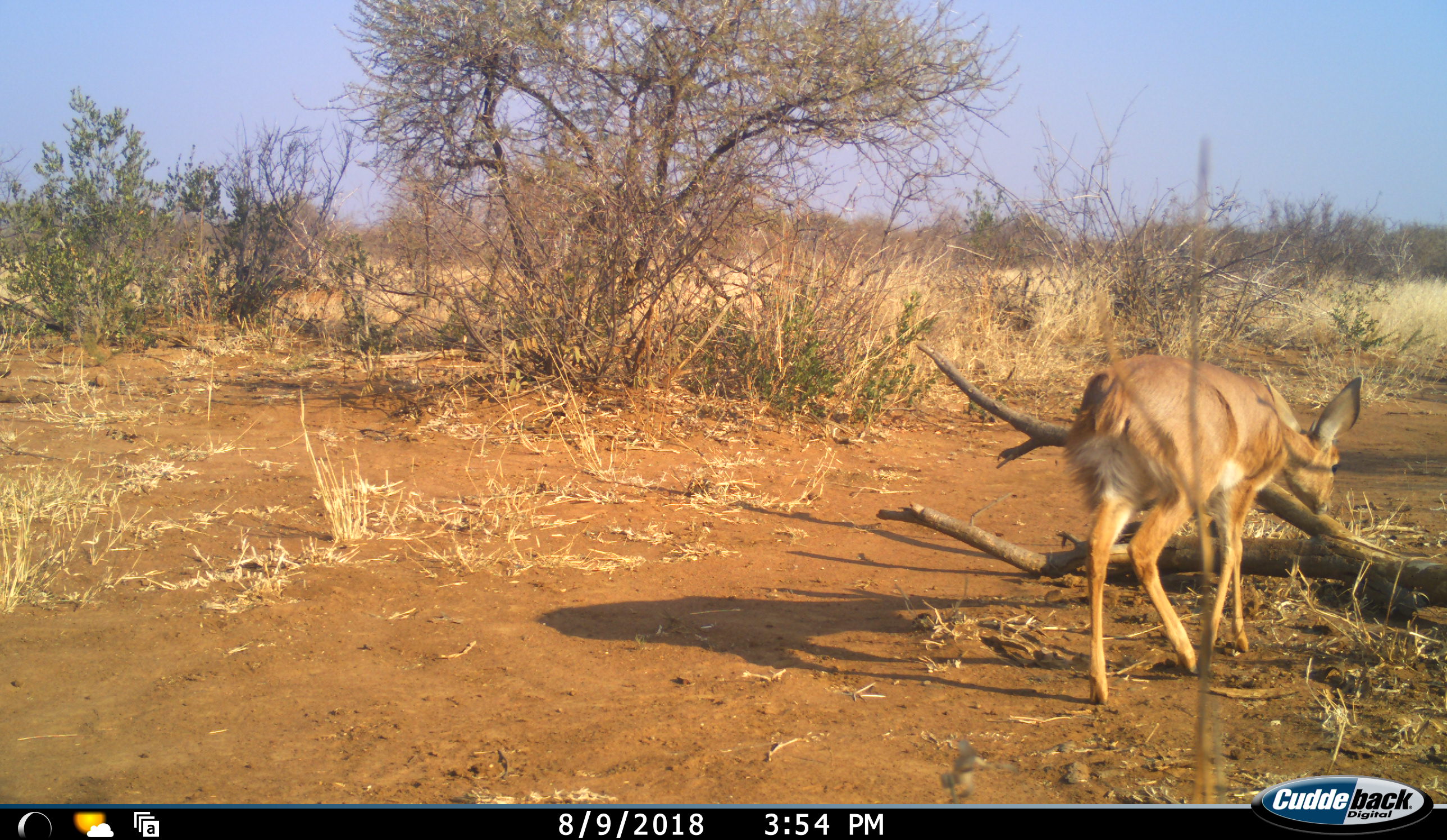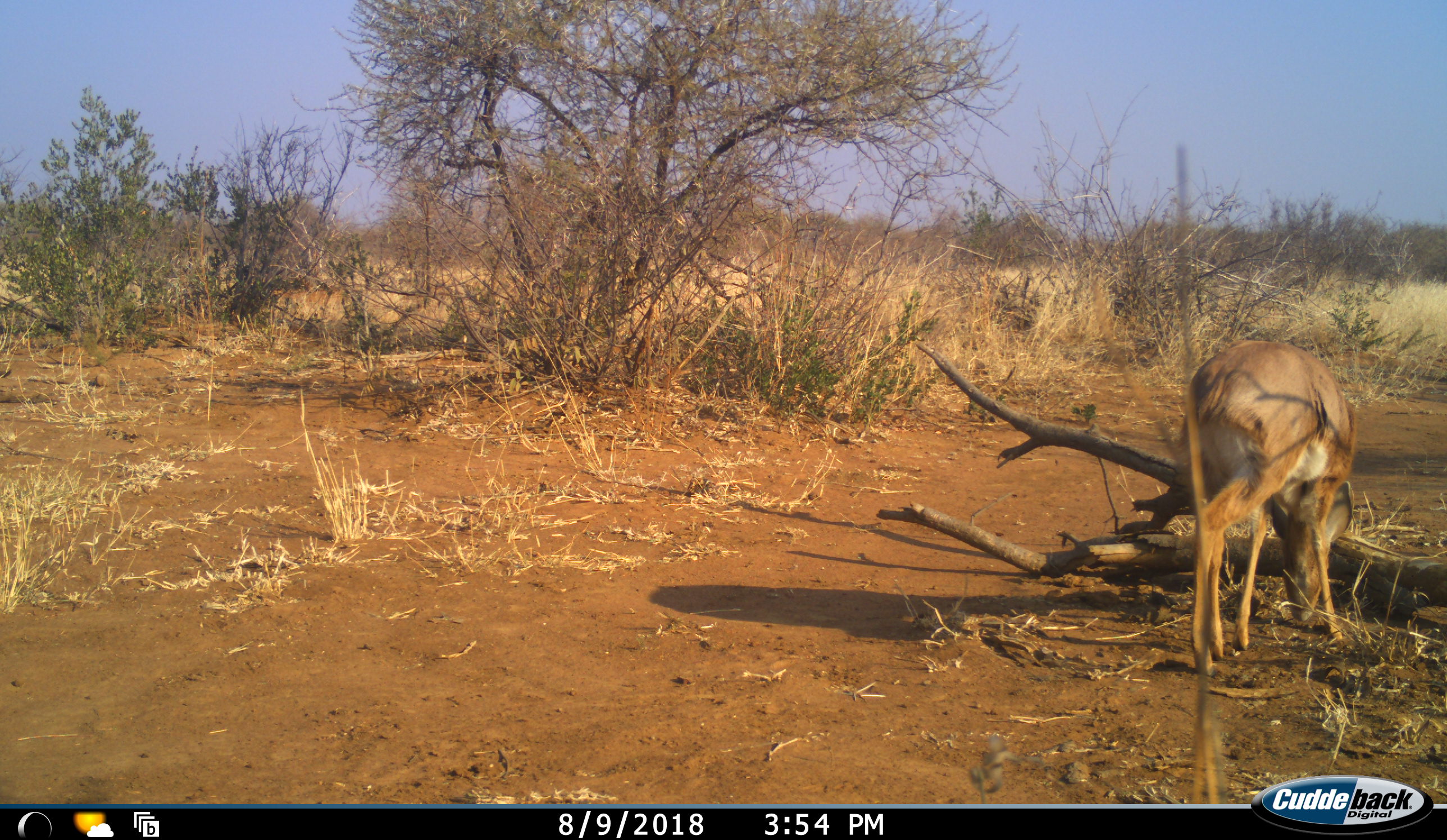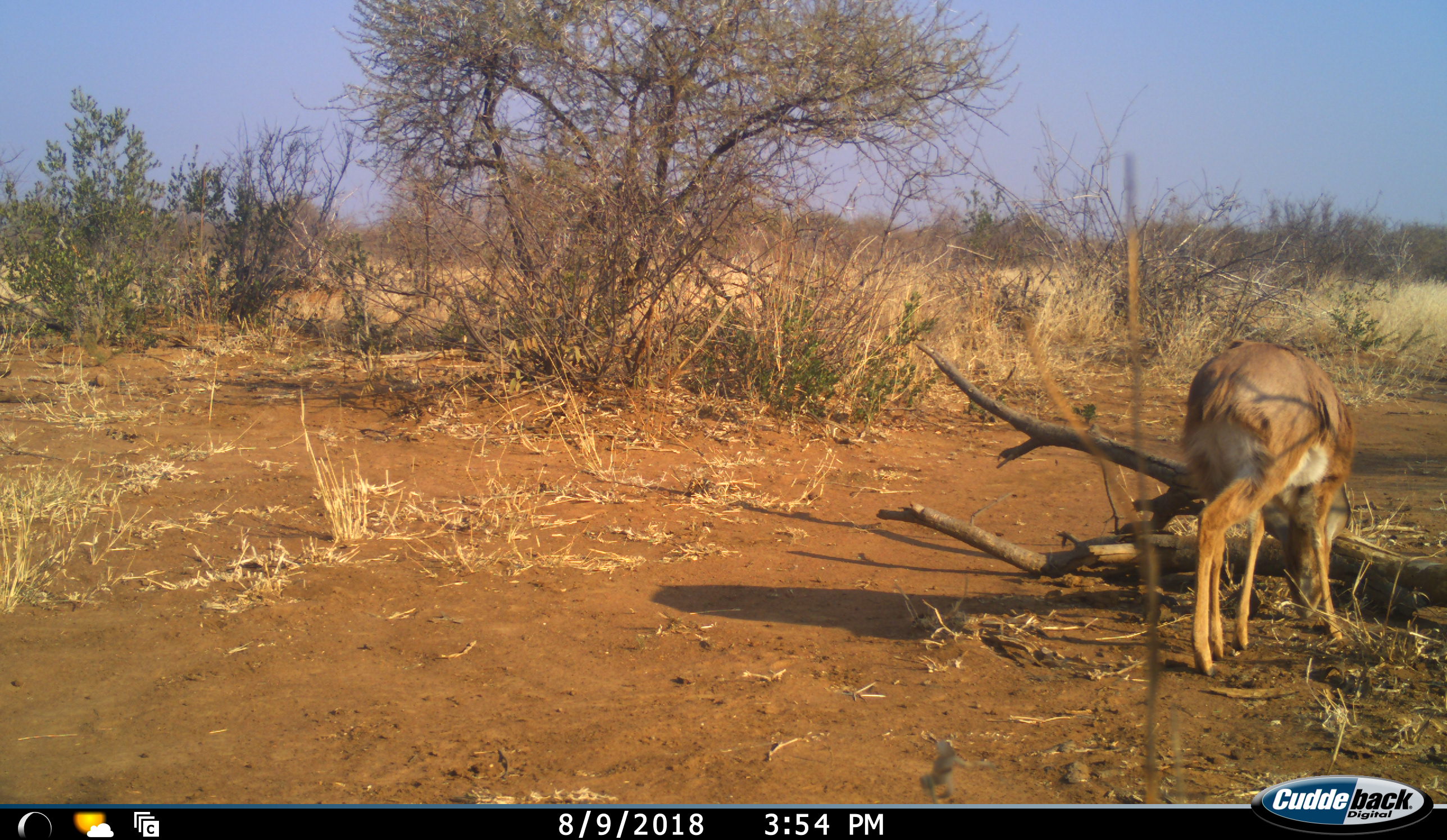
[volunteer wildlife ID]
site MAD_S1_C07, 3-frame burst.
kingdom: Animalia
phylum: Chordata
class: Mammalia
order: Artiodactyla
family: Bovidae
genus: Aepyceros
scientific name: Aepyceros melampus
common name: impala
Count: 1.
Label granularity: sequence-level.